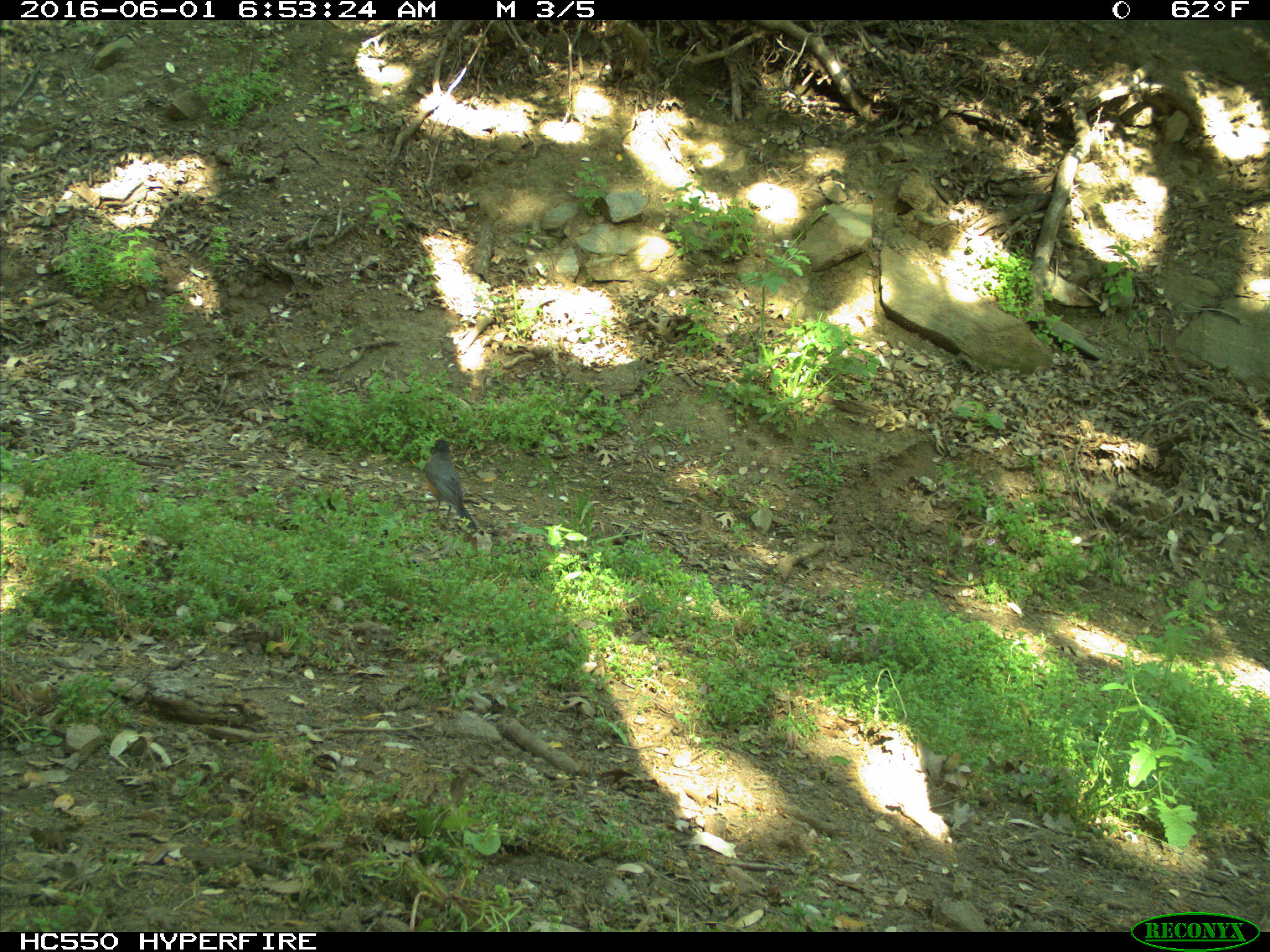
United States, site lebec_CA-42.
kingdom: Animalia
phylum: Chordata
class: Aves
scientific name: Aves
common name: birds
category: unidentified bird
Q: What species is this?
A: Unidentified bird (birds) (Aves).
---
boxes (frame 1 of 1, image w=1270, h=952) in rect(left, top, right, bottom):
animal: rect(423, 438, 477, 532)